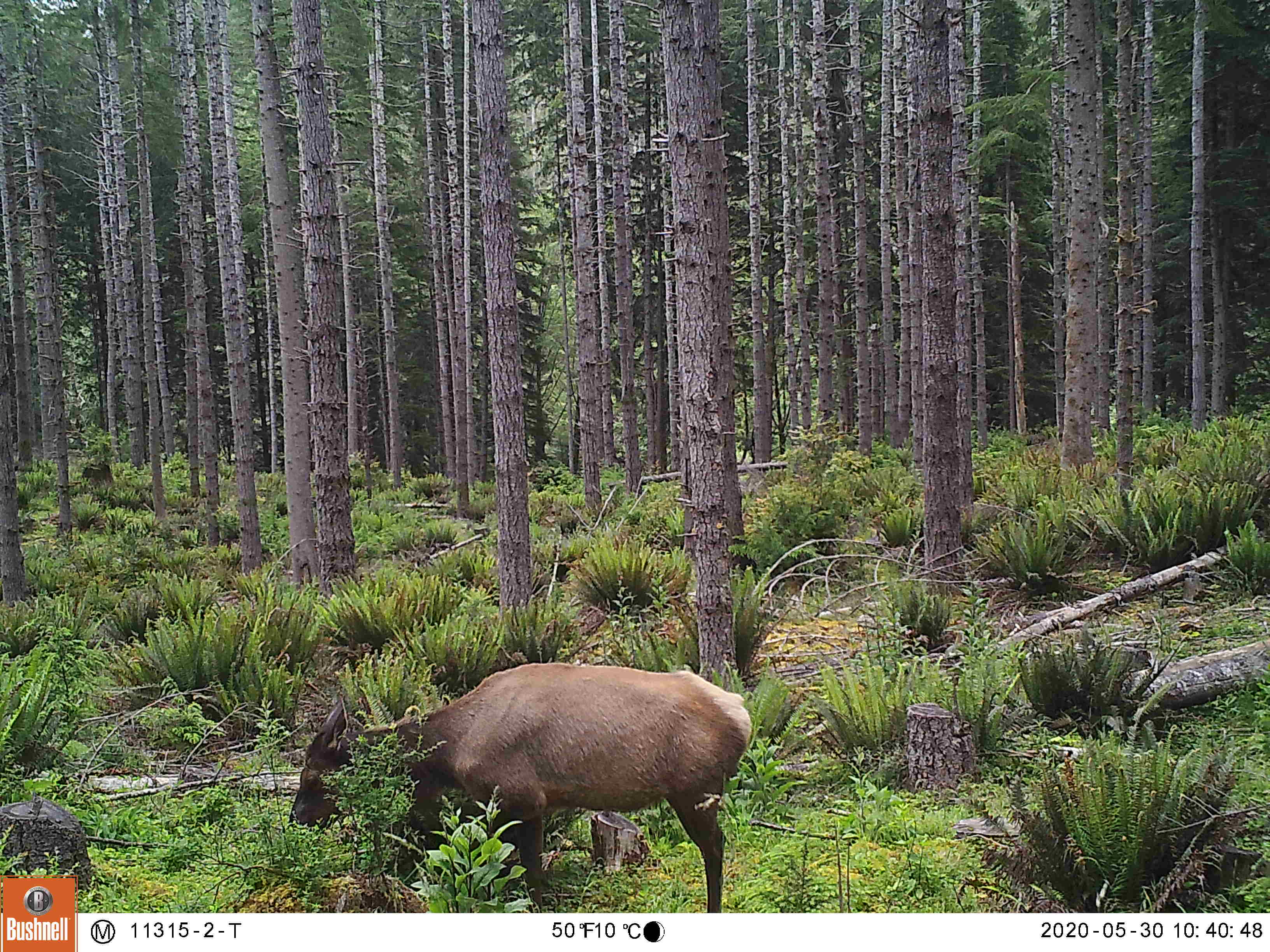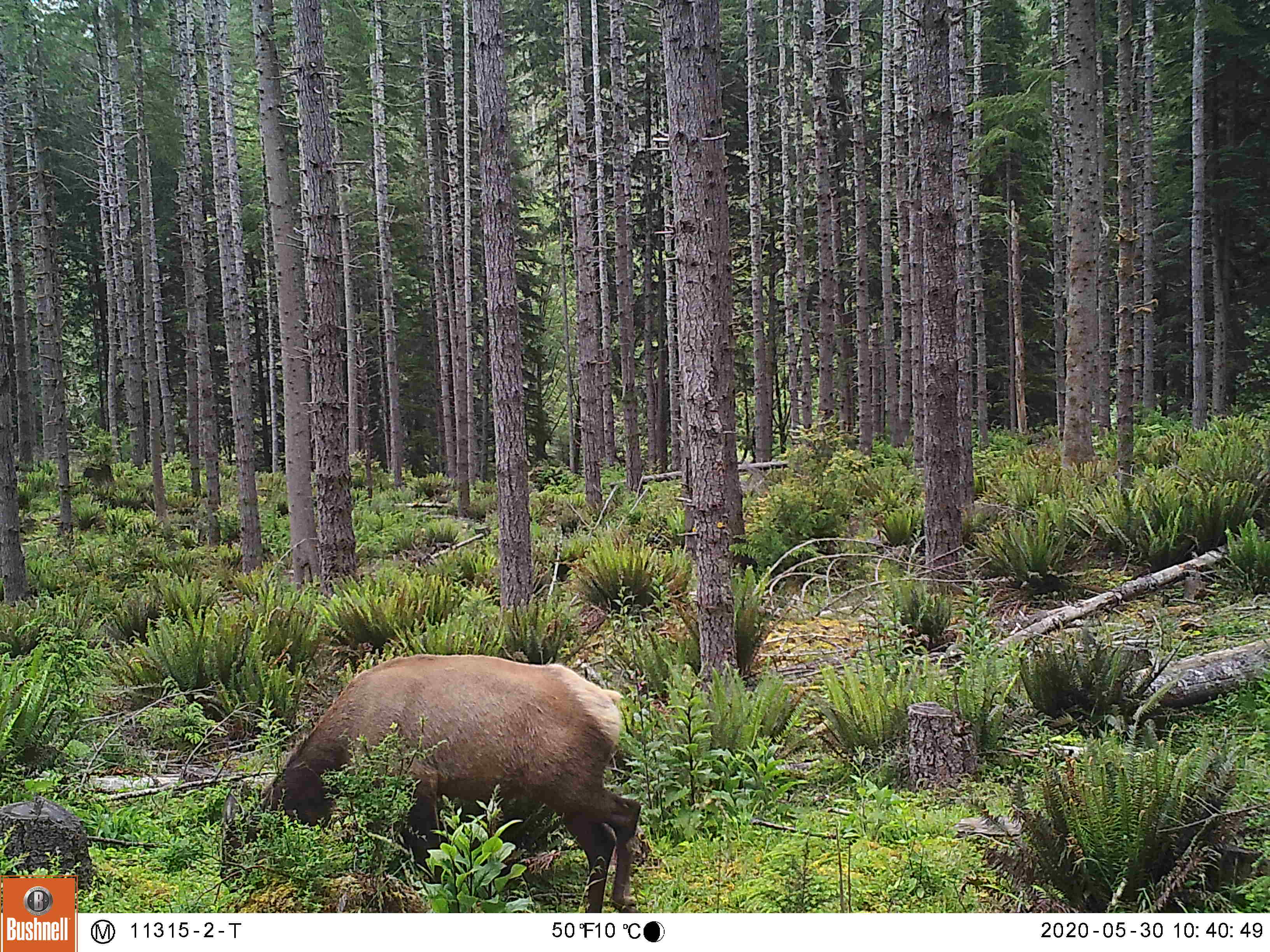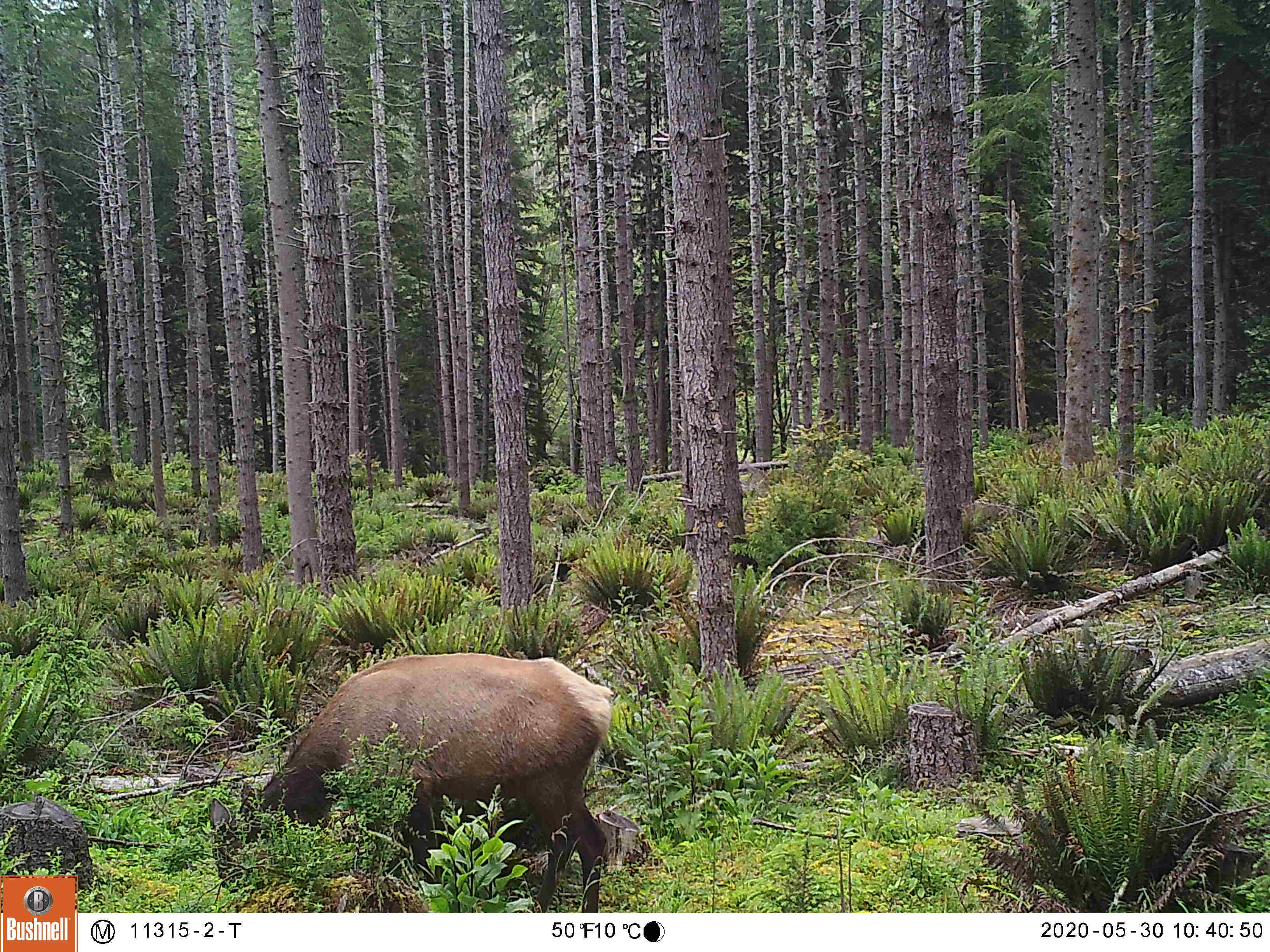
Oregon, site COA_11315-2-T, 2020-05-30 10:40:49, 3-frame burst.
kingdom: Animalia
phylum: Chordata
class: Mammalia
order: Artiodactyla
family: Cervidae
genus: Cervus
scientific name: Cervus canadensis roosevelti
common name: roosevelt elk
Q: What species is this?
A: Roosevelt elk (Cervus canadensis roosevelti).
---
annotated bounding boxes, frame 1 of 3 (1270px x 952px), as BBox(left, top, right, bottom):
roosevelt elk: BBox(276, 655, 757, 909)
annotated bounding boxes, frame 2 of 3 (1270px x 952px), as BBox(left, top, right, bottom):
roosevelt elk: BBox(217, 640, 644, 906)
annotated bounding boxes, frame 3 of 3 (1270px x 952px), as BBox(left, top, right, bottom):
roosevelt elk: BBox(210, 642, 624, 904)